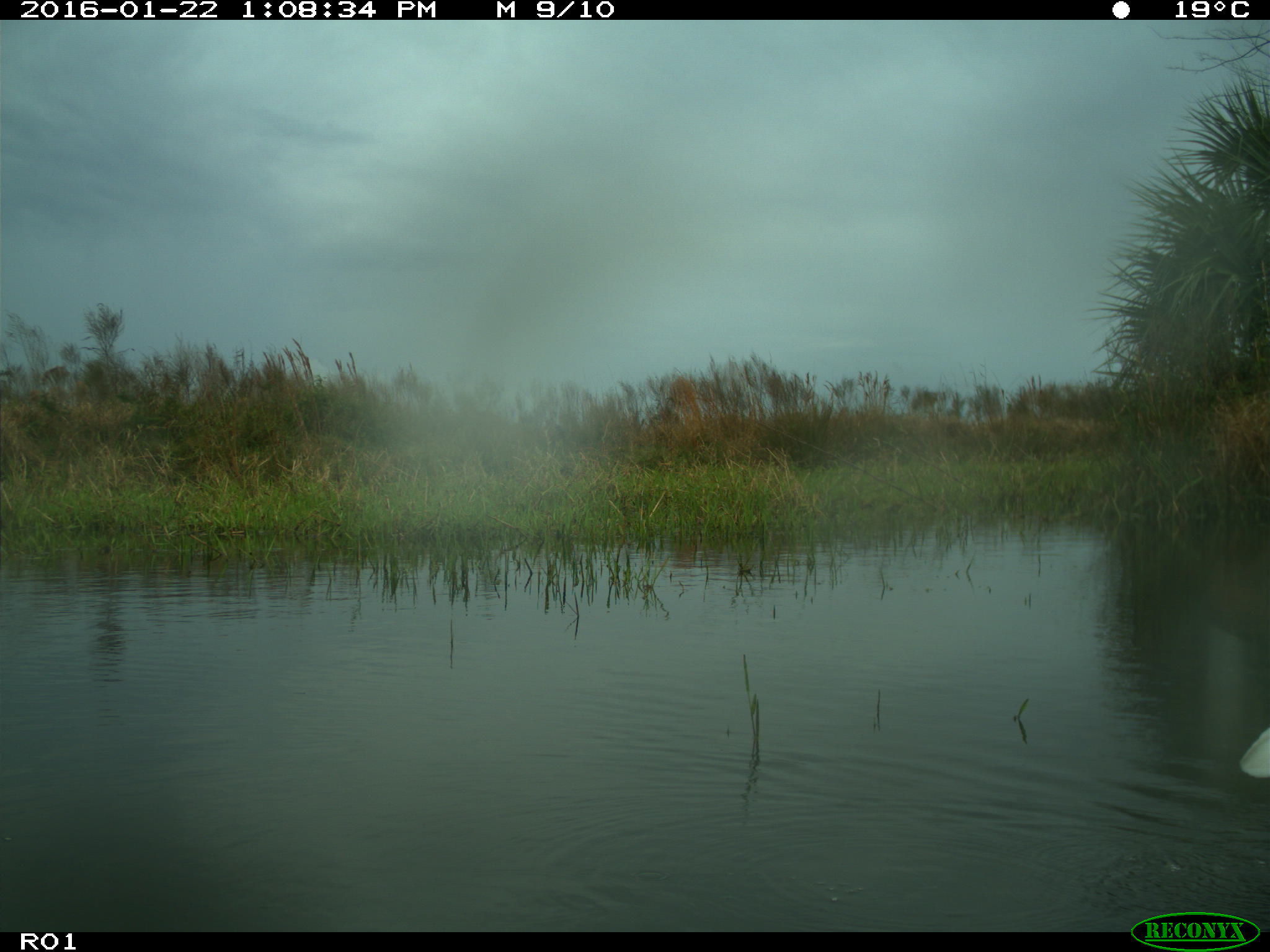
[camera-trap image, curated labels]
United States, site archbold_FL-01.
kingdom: Animalia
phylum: Chordata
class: Aves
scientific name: Aves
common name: birds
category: unidentified bird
Unidentified bird (birds) (Aves).